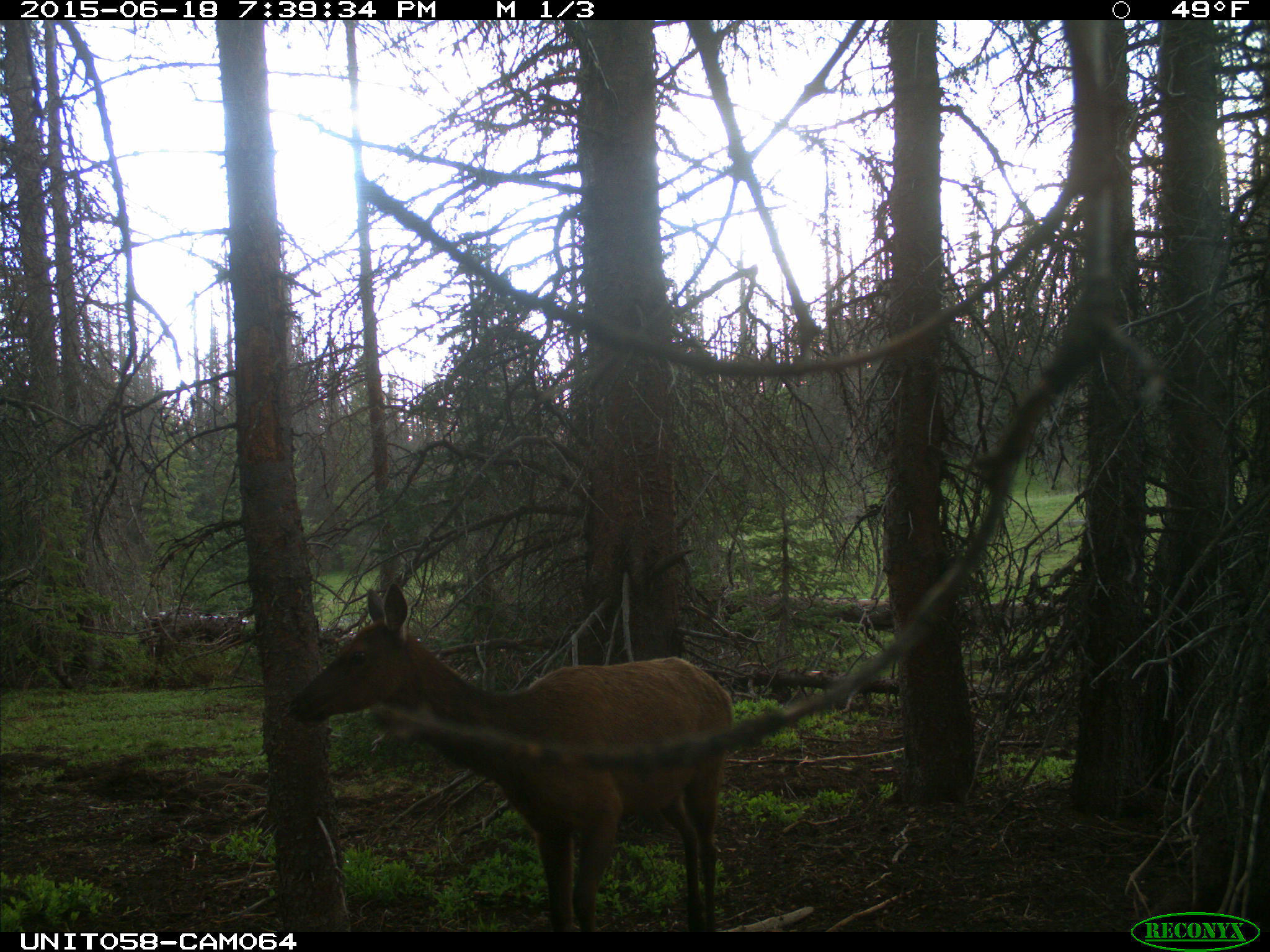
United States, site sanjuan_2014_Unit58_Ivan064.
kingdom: Animalia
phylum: Chordata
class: Mammalia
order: Artiodactyla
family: Cervidae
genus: Cervus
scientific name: Cervus elaphus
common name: red deer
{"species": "Cervus elaphus (red deer)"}